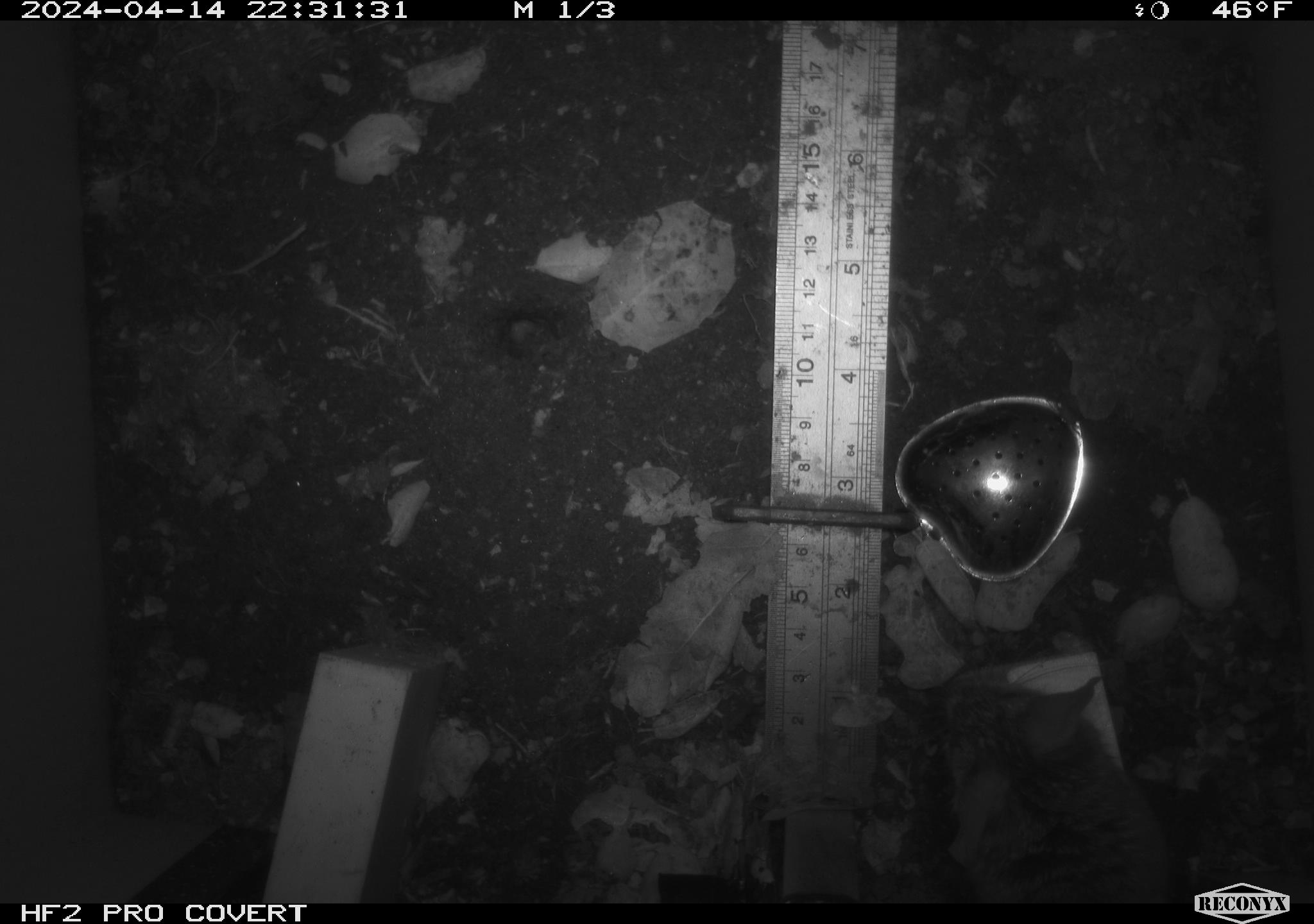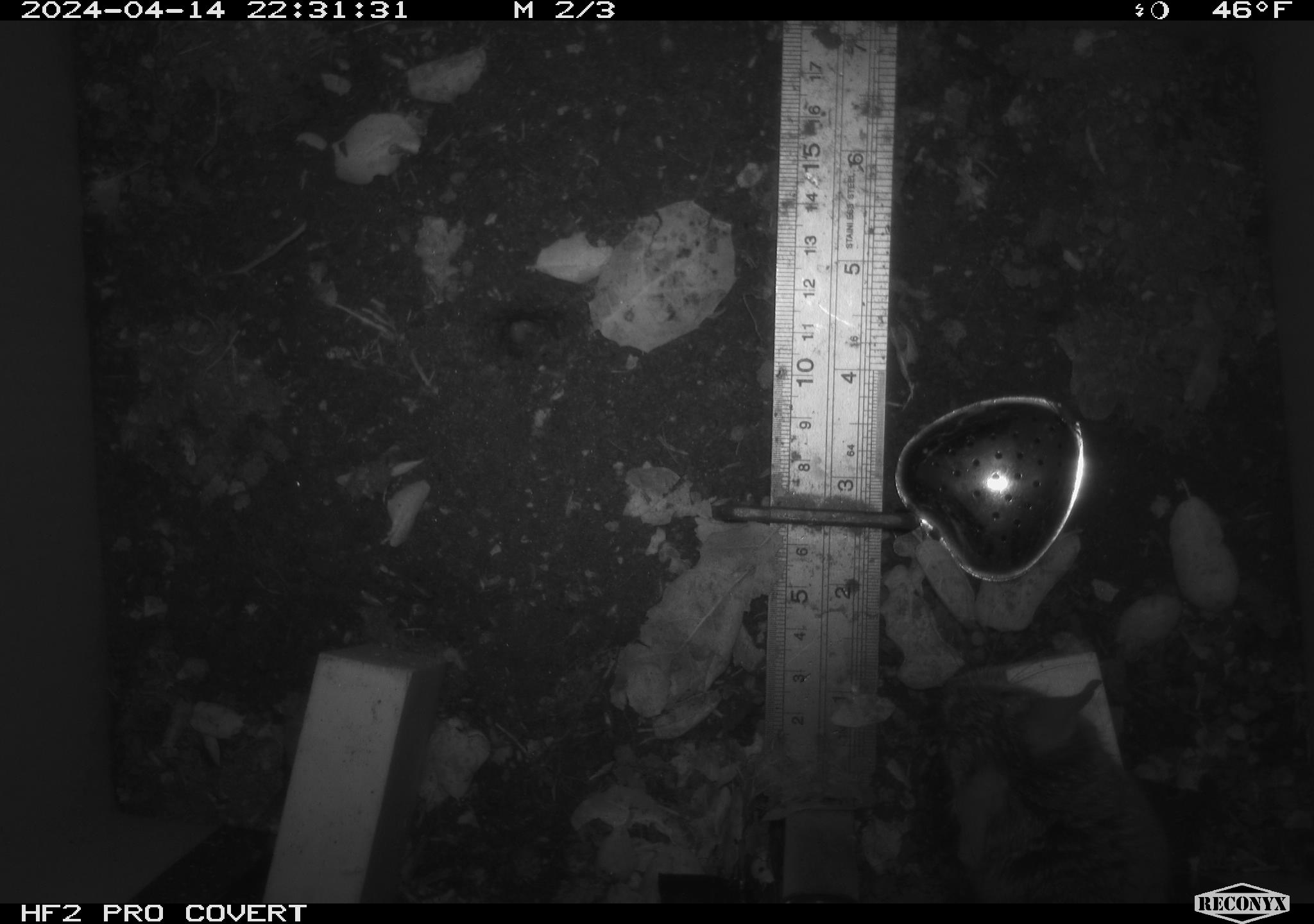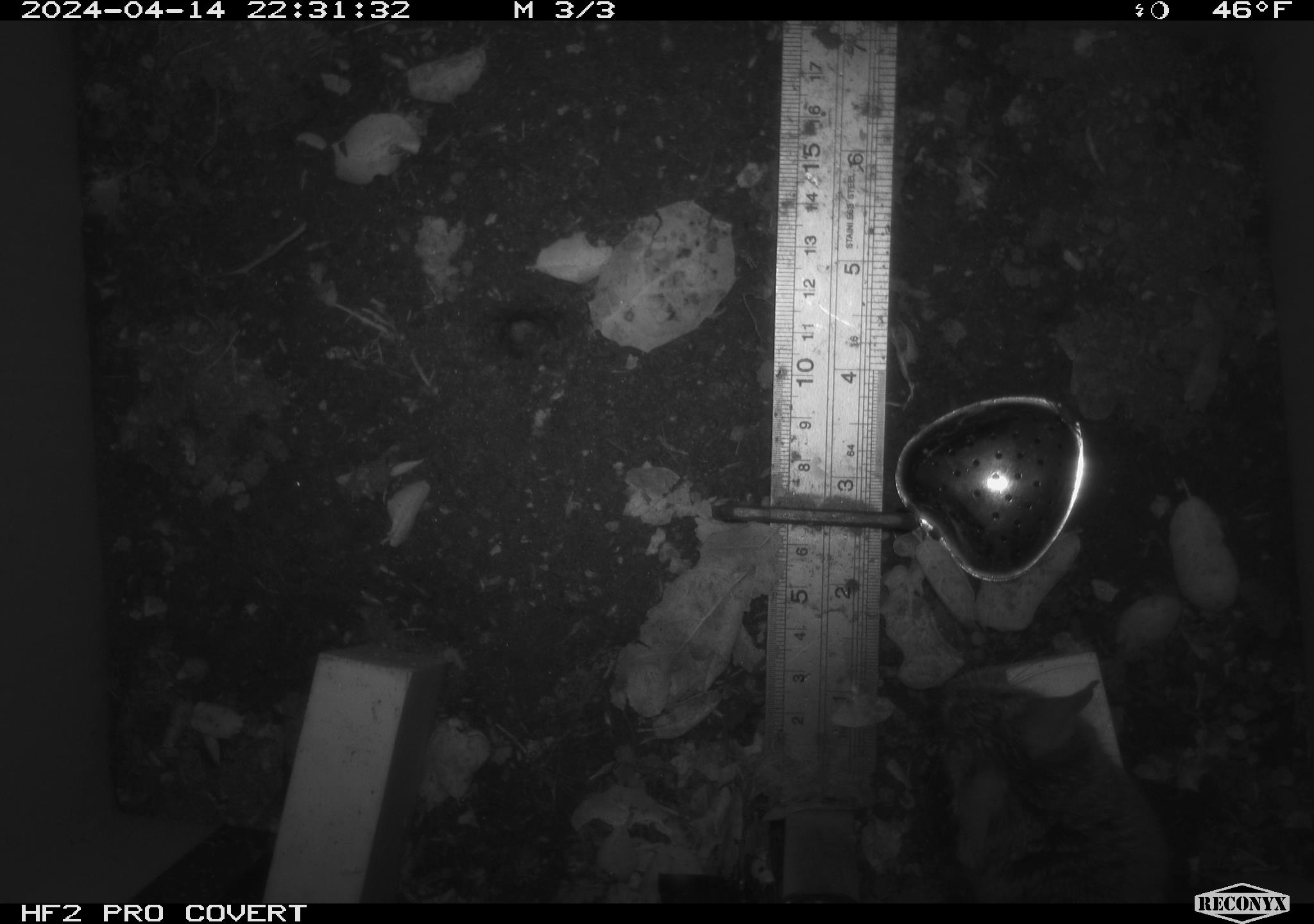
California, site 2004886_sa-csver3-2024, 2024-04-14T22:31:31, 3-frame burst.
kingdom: Animalia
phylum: Chordata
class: Mammalia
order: Rodentia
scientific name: Rodentia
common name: rodent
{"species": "rodent (Rodentia)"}